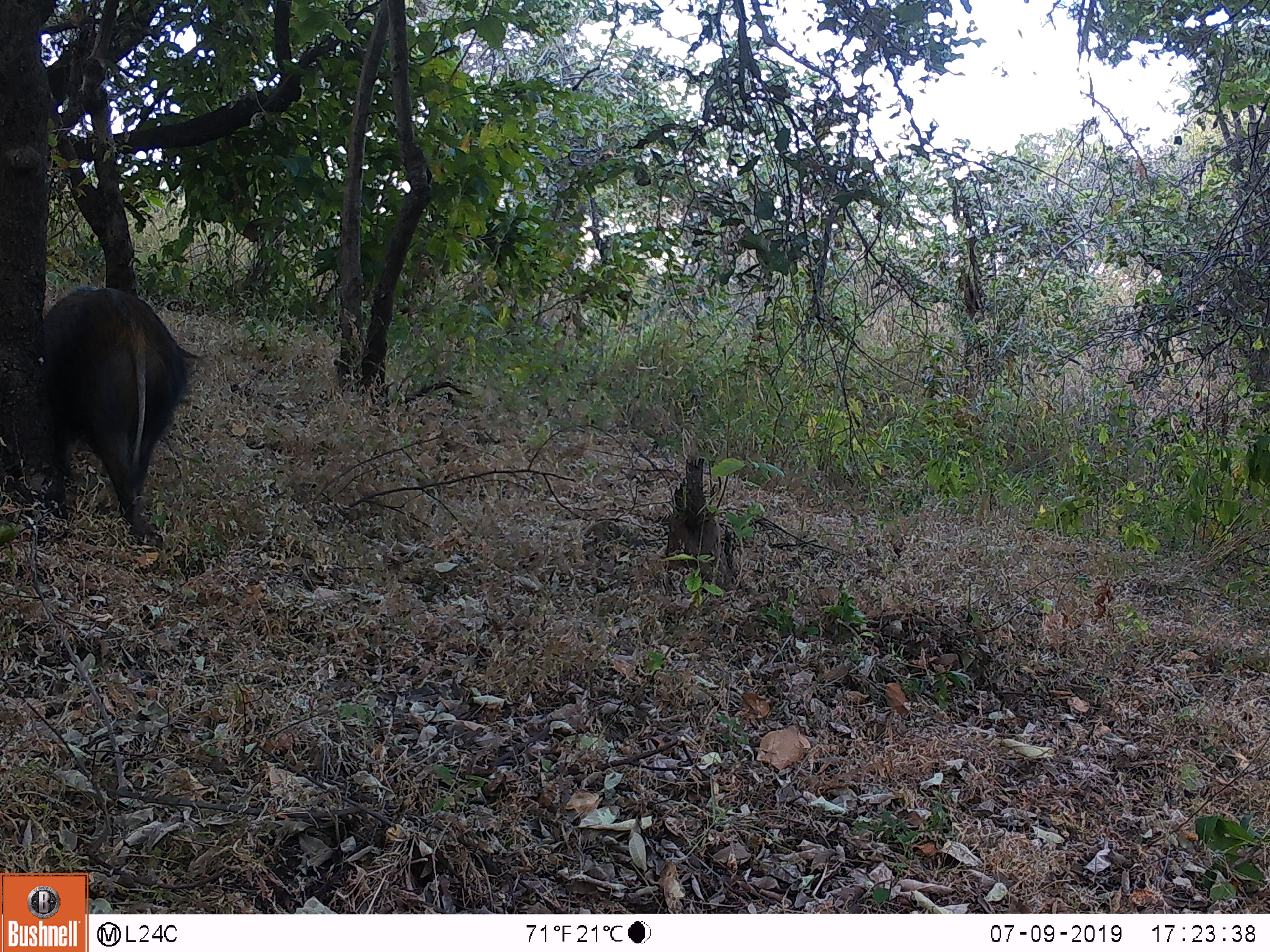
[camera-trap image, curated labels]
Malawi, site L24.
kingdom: Animalia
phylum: Chordata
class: Mammalia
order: Artiodactyla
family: Suidae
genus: Potamochoerus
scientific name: Potamochoerus larvatus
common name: bushpig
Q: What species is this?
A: Bushpig (Potamochoerus larvatus).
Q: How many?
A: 1.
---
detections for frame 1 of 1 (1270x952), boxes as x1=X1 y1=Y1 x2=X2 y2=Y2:
bushpig: x1=22 y1=279 x2=205 y2=555